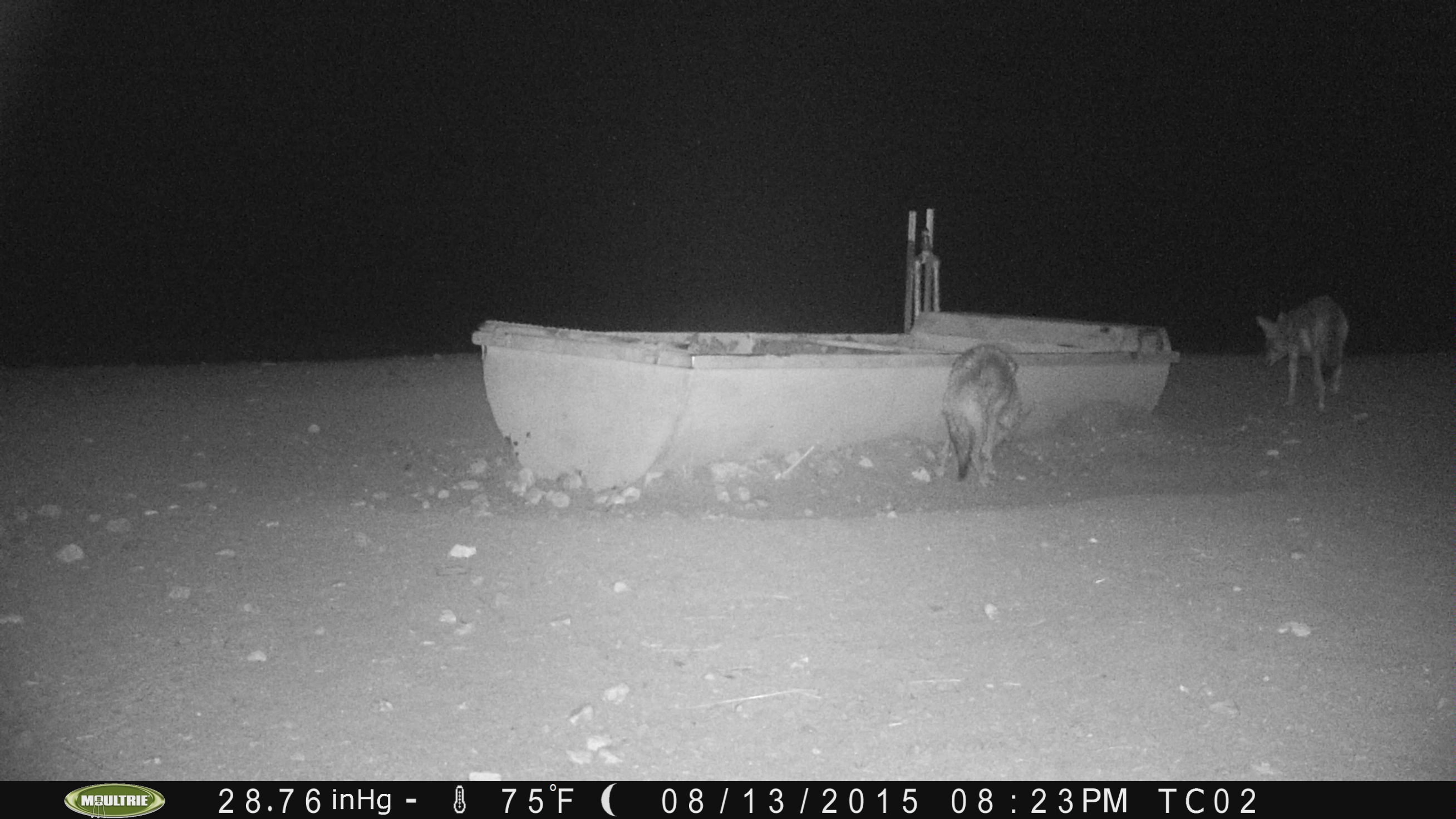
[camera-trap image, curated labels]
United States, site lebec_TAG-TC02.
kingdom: Animalia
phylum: Chordata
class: Mammalia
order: Carnivora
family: Canidae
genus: Canis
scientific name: Canis latrans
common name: coyote